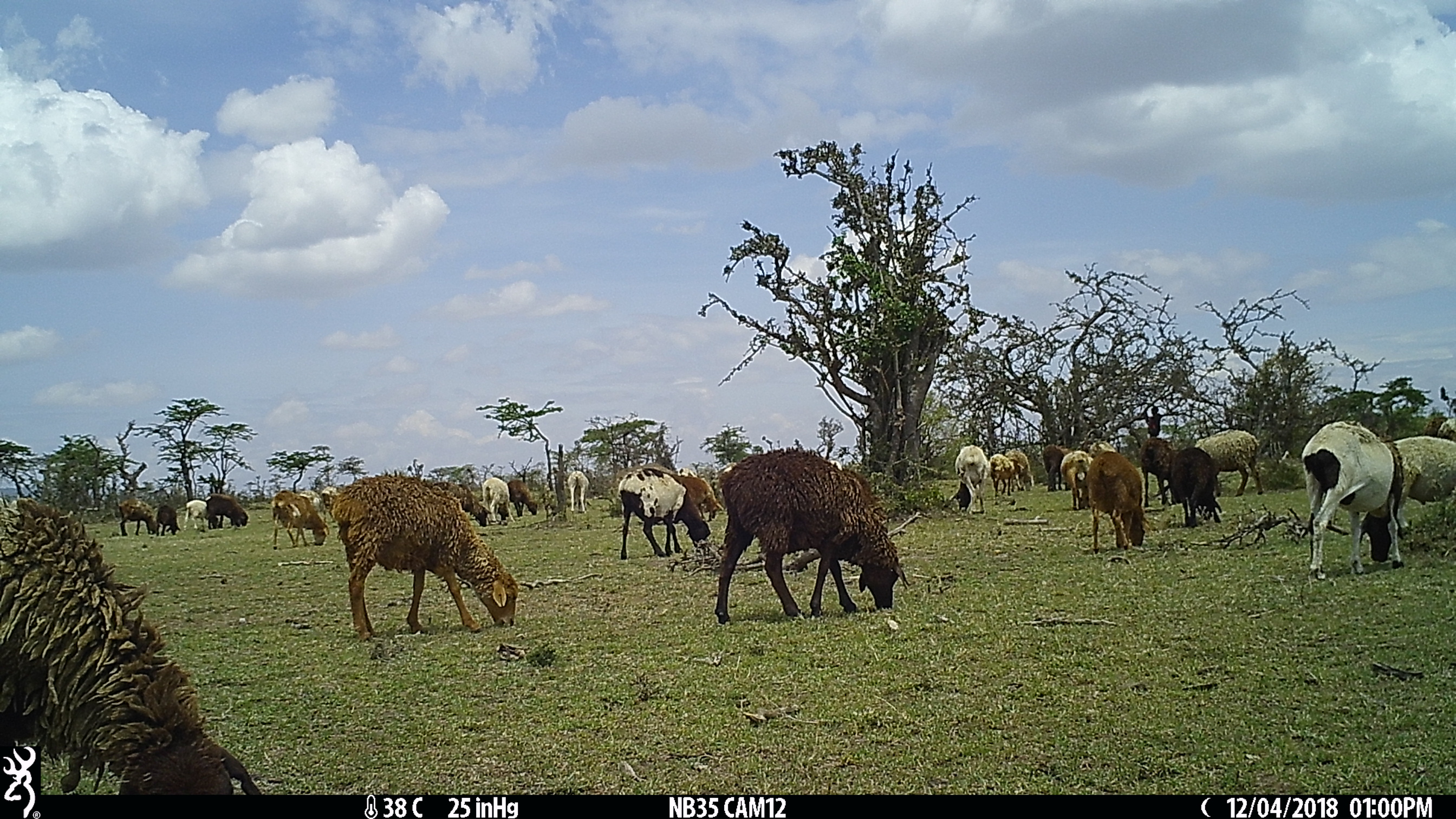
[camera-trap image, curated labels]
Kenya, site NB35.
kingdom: Animalia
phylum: Chordata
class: Mammalia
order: Artiodactyla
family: Bovidae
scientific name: Bovidae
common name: sheep or goat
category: shoat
Shoat (sheep or goat) (Bovidae).